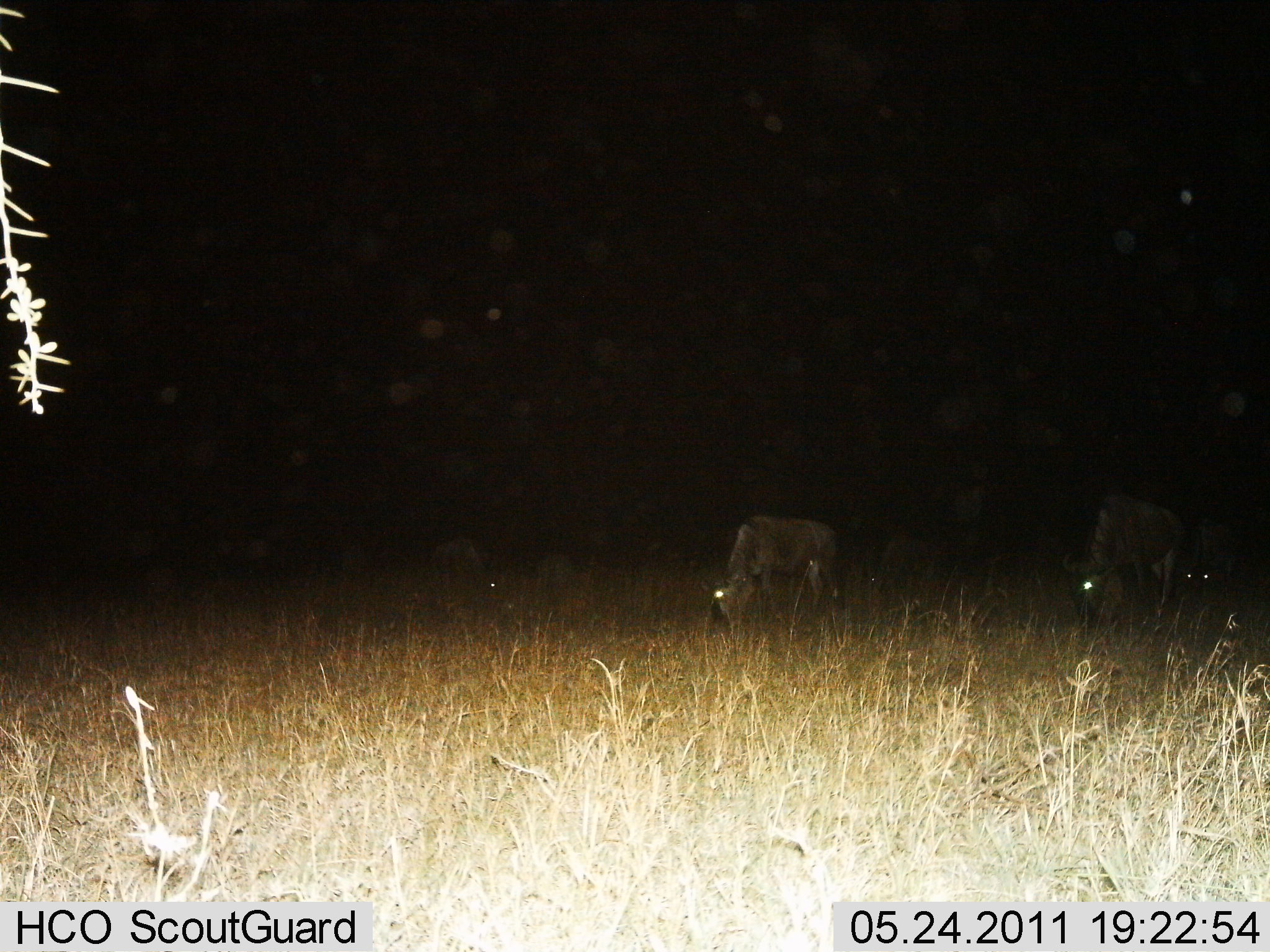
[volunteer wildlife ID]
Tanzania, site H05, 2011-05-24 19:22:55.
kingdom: Animalia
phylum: Chordata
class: Mammalia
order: Artiodactyla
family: Bovidae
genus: Connochaetes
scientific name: Connochaetes taurinus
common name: blue wildebeest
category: wildebeest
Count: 4.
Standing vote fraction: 46%.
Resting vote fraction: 0%.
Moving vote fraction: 0%.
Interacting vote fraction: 0%.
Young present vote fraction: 0%.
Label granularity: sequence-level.